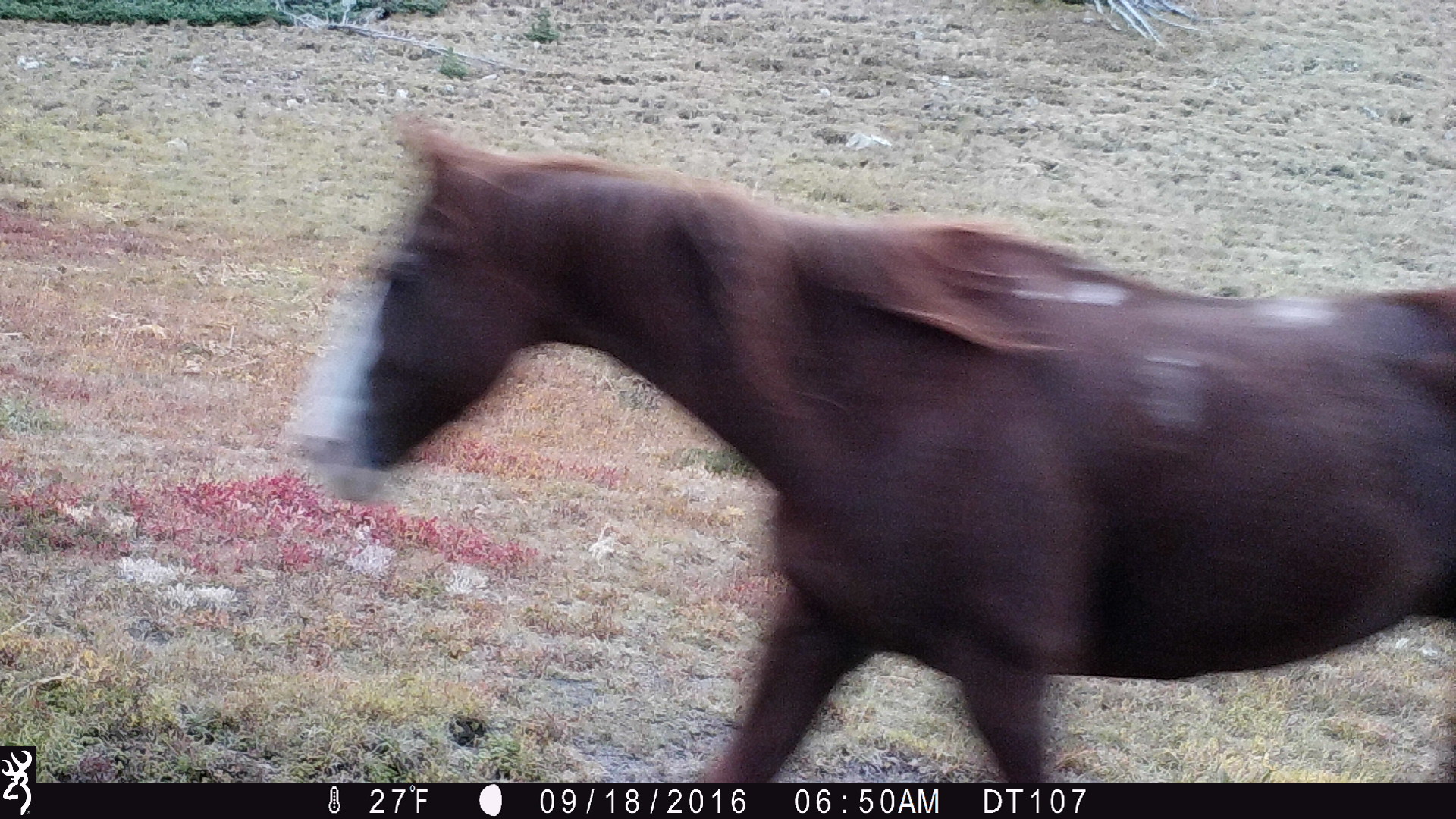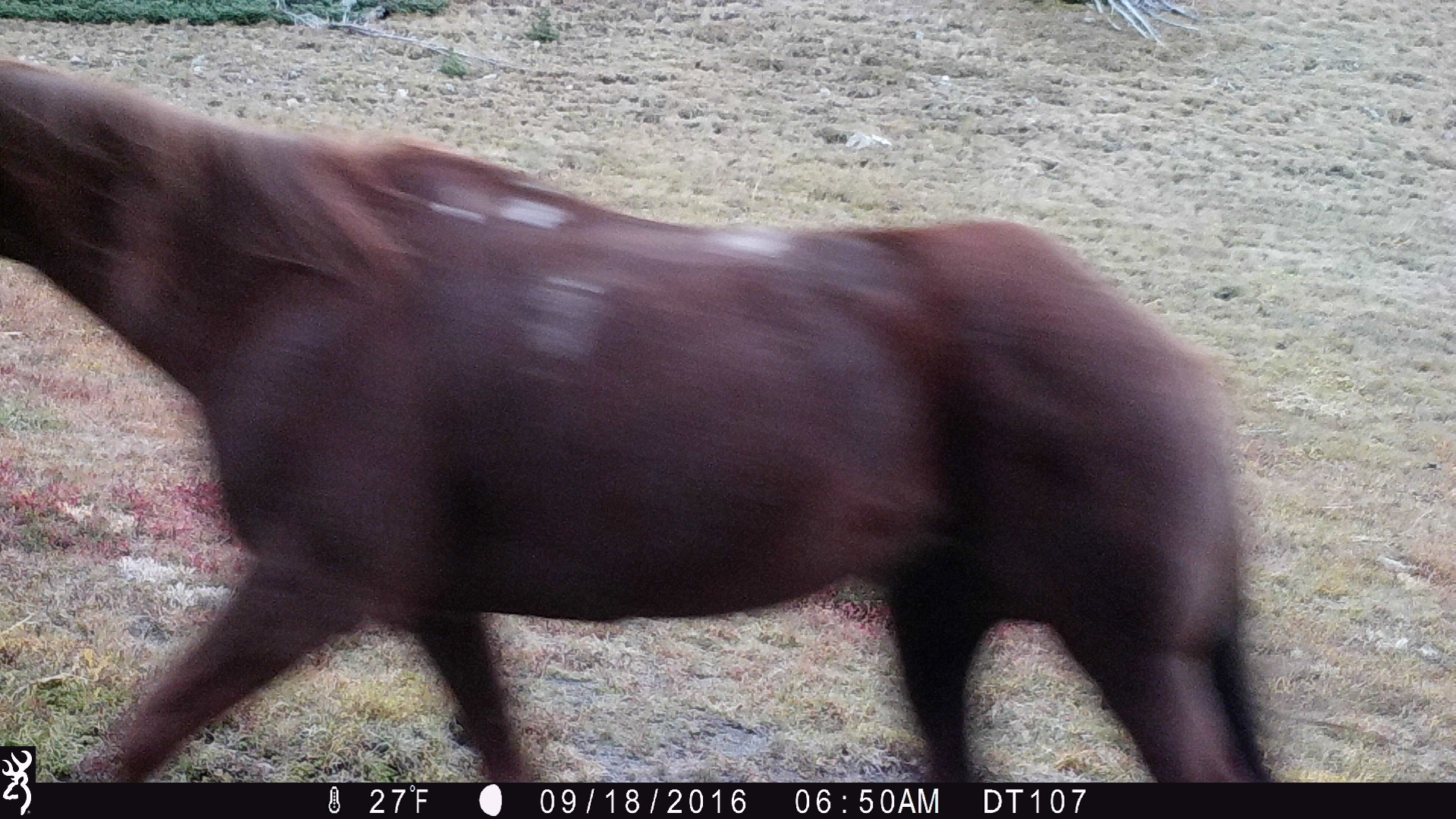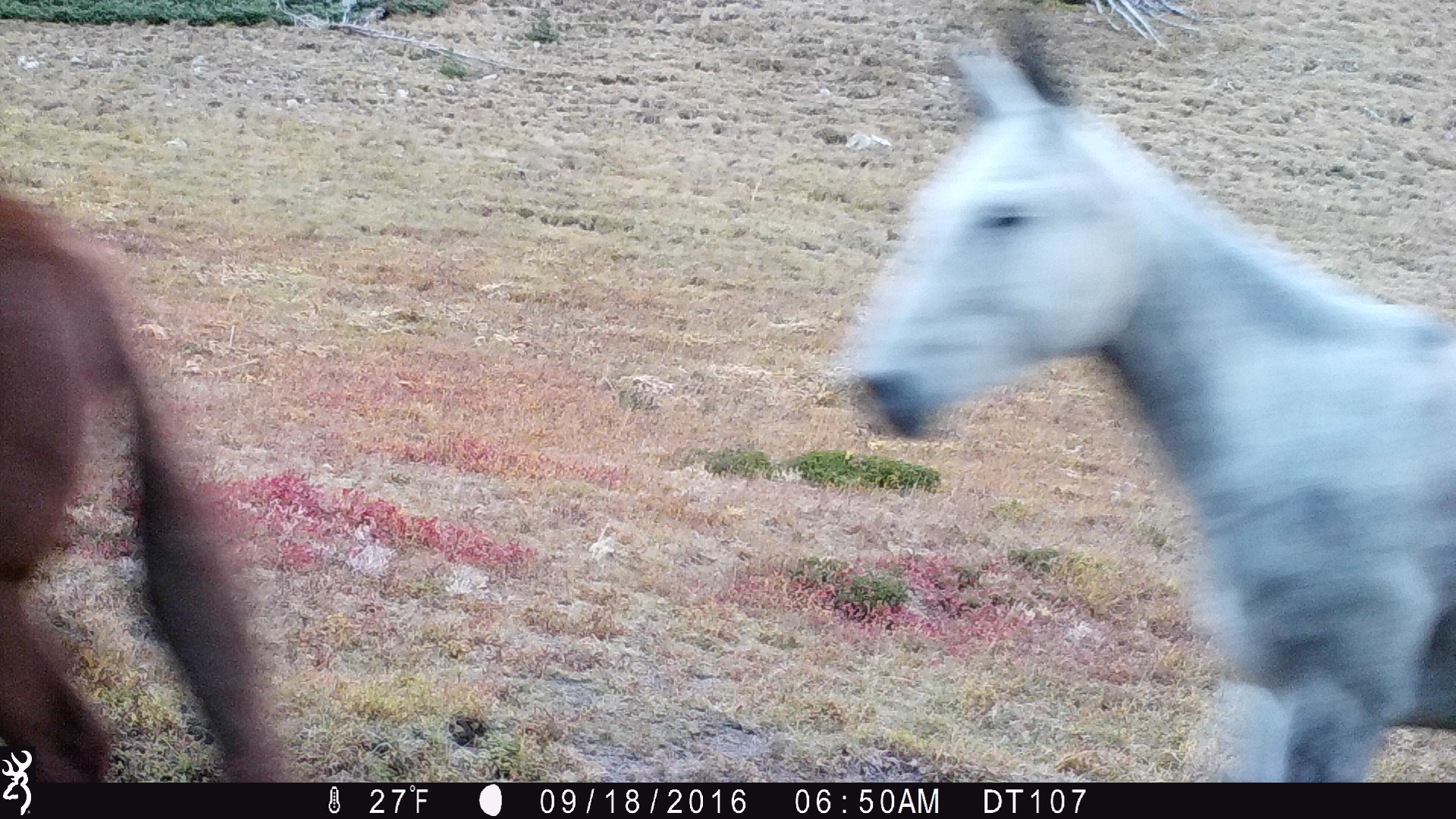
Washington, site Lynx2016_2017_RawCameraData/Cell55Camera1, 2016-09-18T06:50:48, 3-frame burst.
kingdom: Animalia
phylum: Chordata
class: Mammalia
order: Perissodactyla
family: Equidae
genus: Equus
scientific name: Equus caballus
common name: domestic horse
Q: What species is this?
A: Domestic horse (Equus caballus).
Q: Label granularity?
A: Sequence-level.